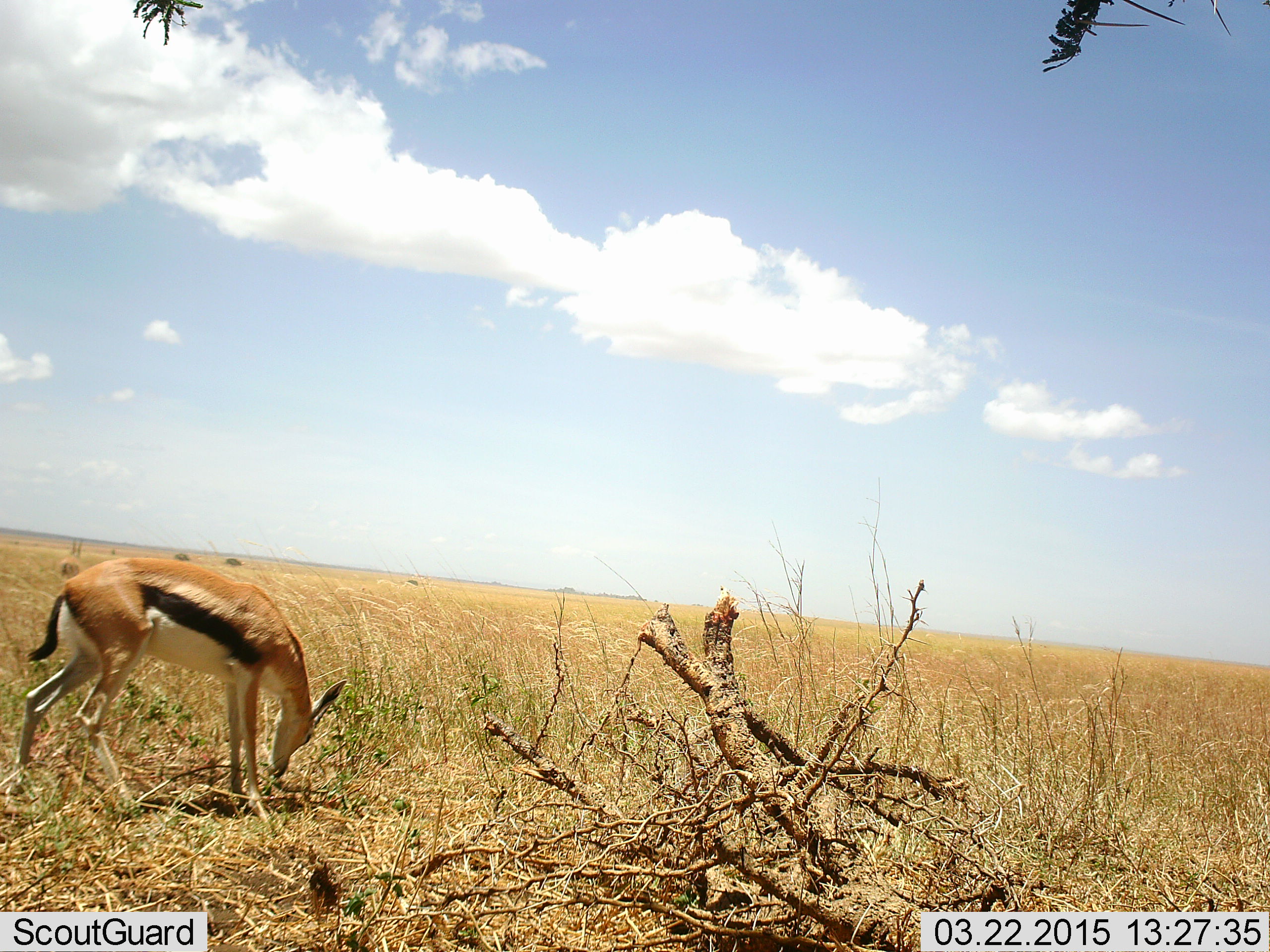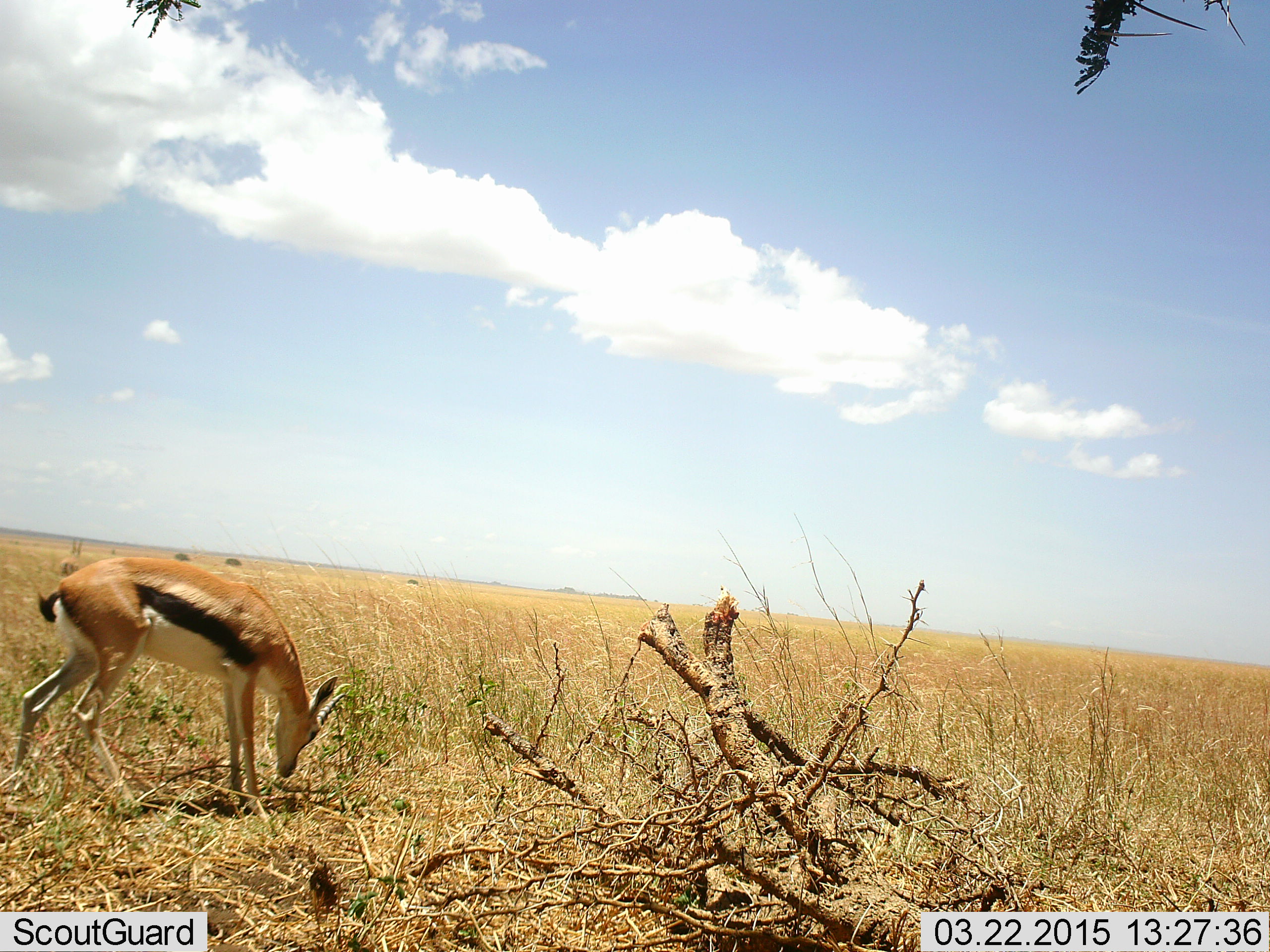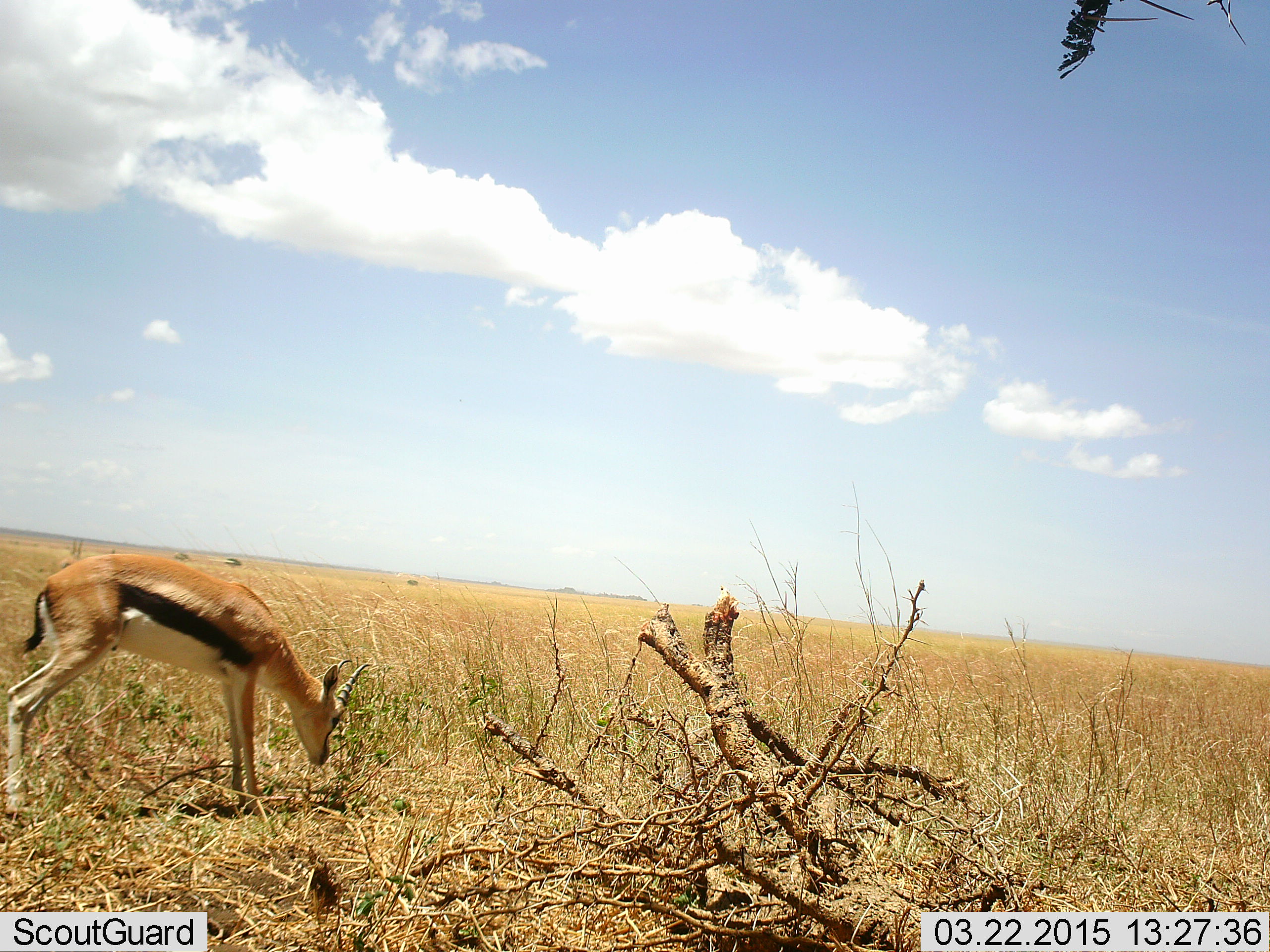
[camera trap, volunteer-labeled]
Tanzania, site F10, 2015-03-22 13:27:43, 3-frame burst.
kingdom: Animalia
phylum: Chordata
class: Mammalia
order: Artiodactyla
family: Bovidae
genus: Eudorcas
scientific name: Eudorcas thomsonii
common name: thomson's gazelle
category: gazellethomsons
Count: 1.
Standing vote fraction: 18%.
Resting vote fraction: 0%.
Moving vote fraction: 9%.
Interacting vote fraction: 0%.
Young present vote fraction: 0%.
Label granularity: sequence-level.